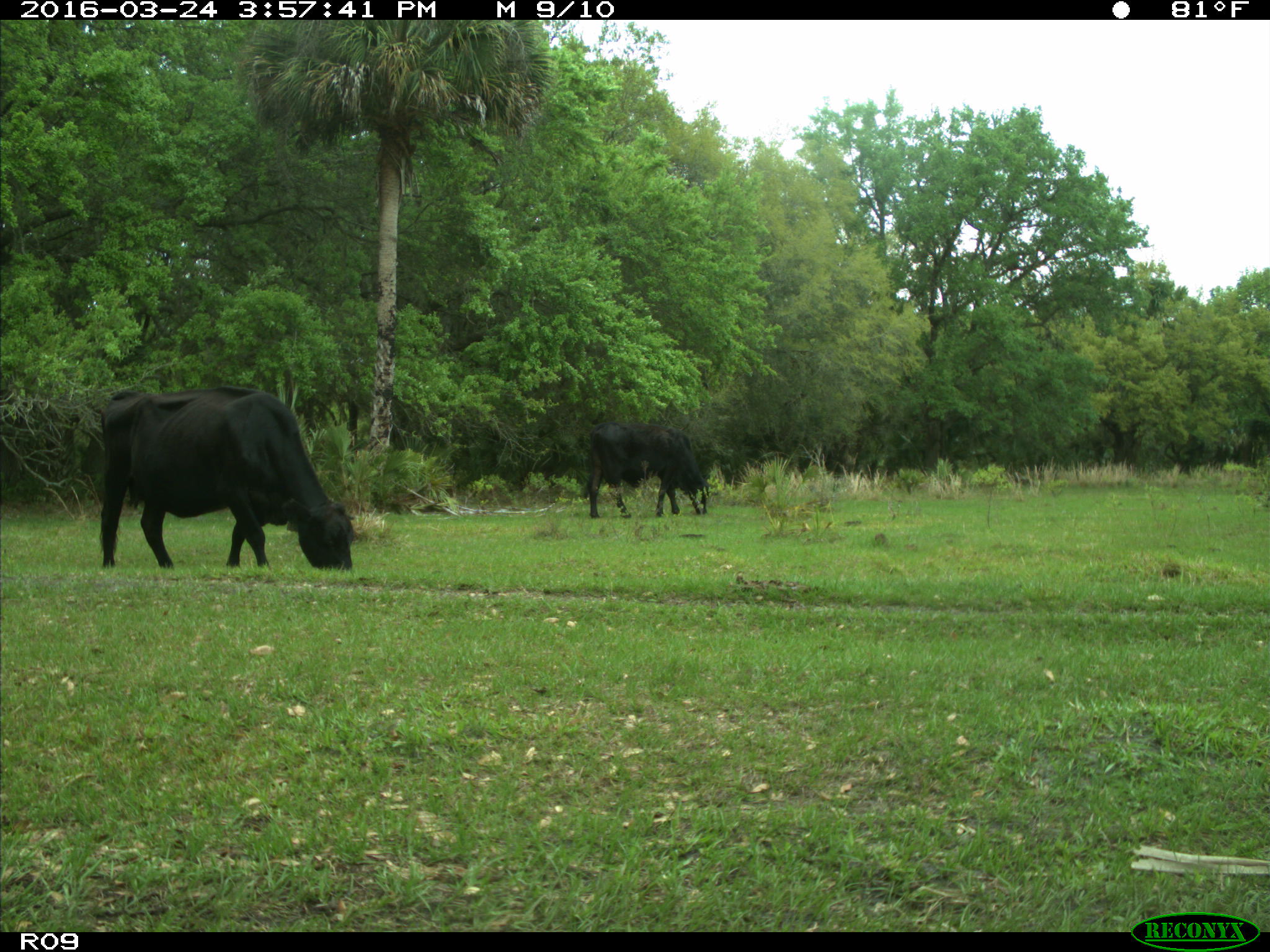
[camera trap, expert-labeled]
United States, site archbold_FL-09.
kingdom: Animalia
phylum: Chordata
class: Mammalia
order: Artiodactyla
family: Bovidae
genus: Bos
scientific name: Bos taurus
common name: domestic cow